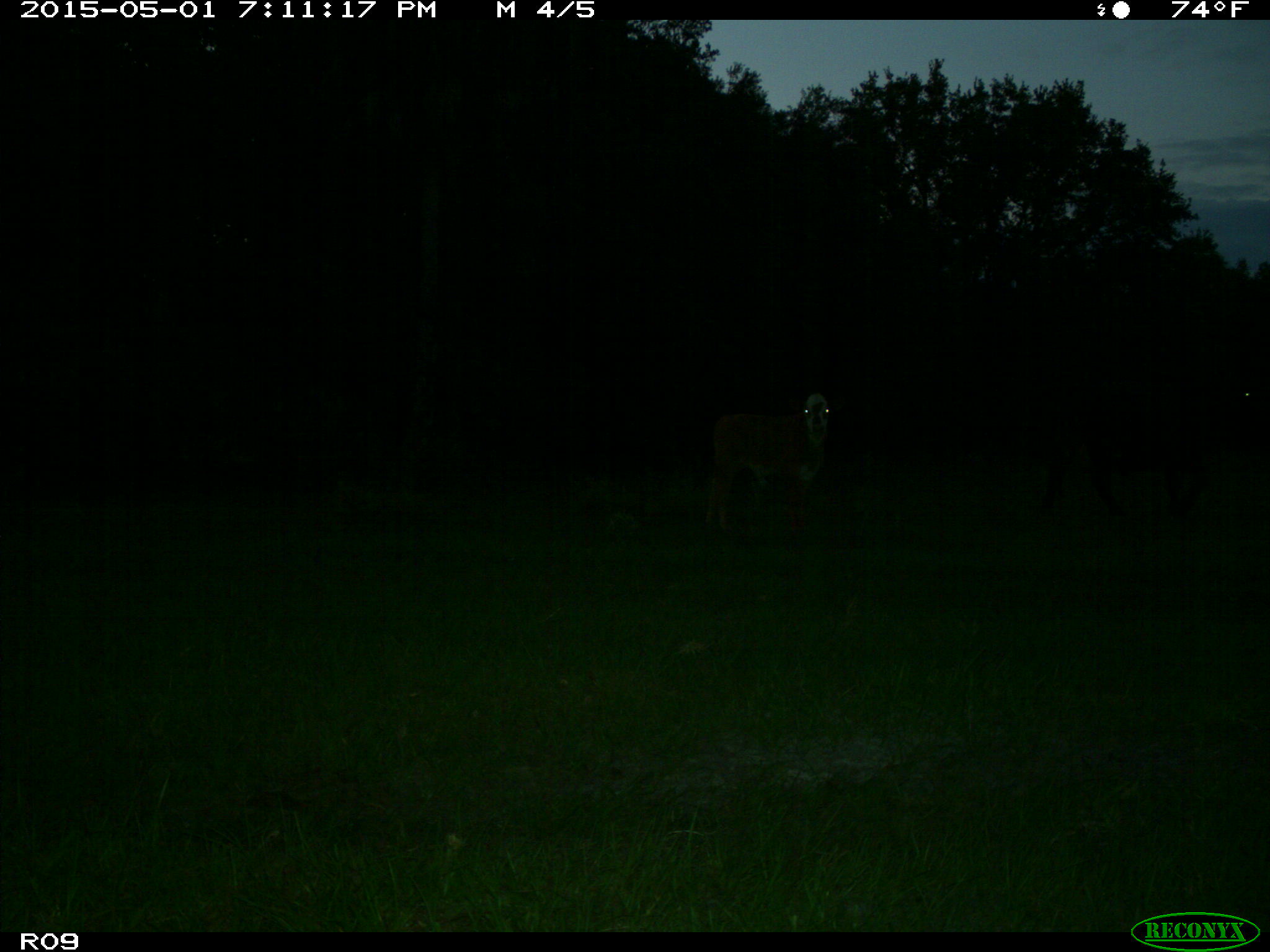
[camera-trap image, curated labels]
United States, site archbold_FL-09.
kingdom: Animalia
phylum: Chordata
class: Mammalia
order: Artiodactyla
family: Bovidae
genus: Bos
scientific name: Bos taurus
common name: domestic cow